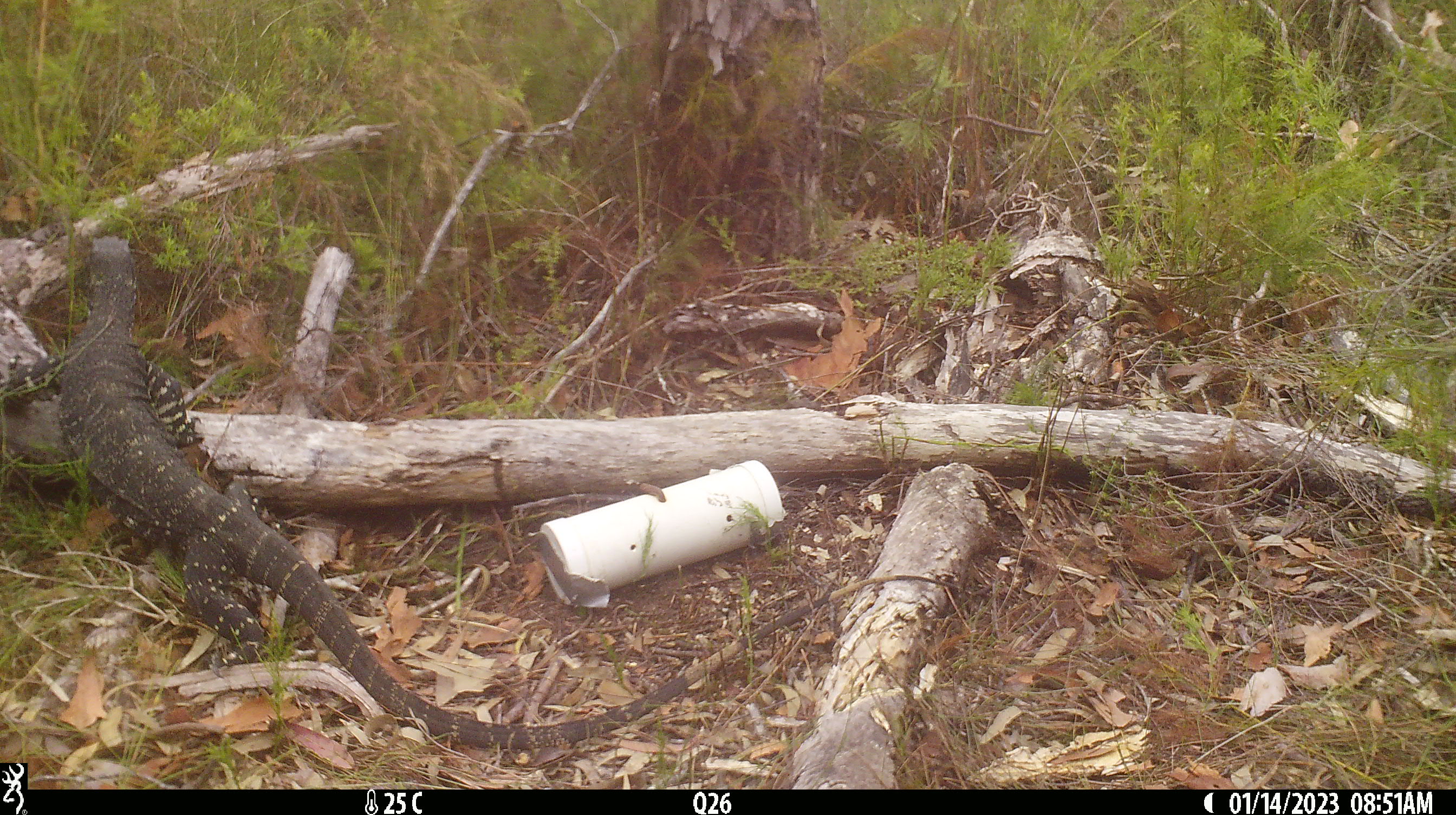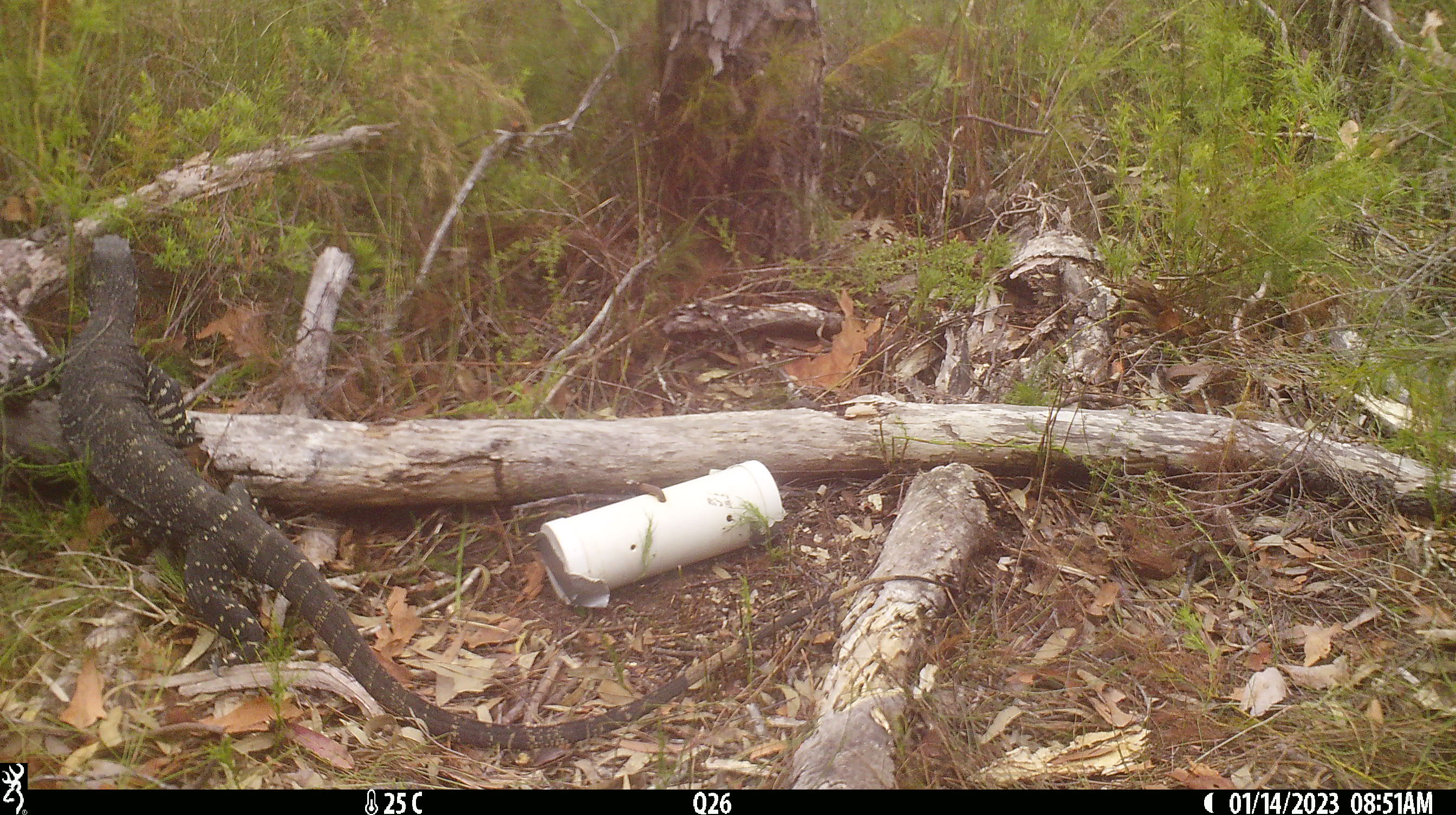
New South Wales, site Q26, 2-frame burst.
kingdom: Animalia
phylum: Chordata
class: Reptilia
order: Squamata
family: Varanidae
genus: Varanus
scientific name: Varanus varius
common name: lace monitor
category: goanna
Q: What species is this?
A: Goanna (lace monitor) (Varanus varius).